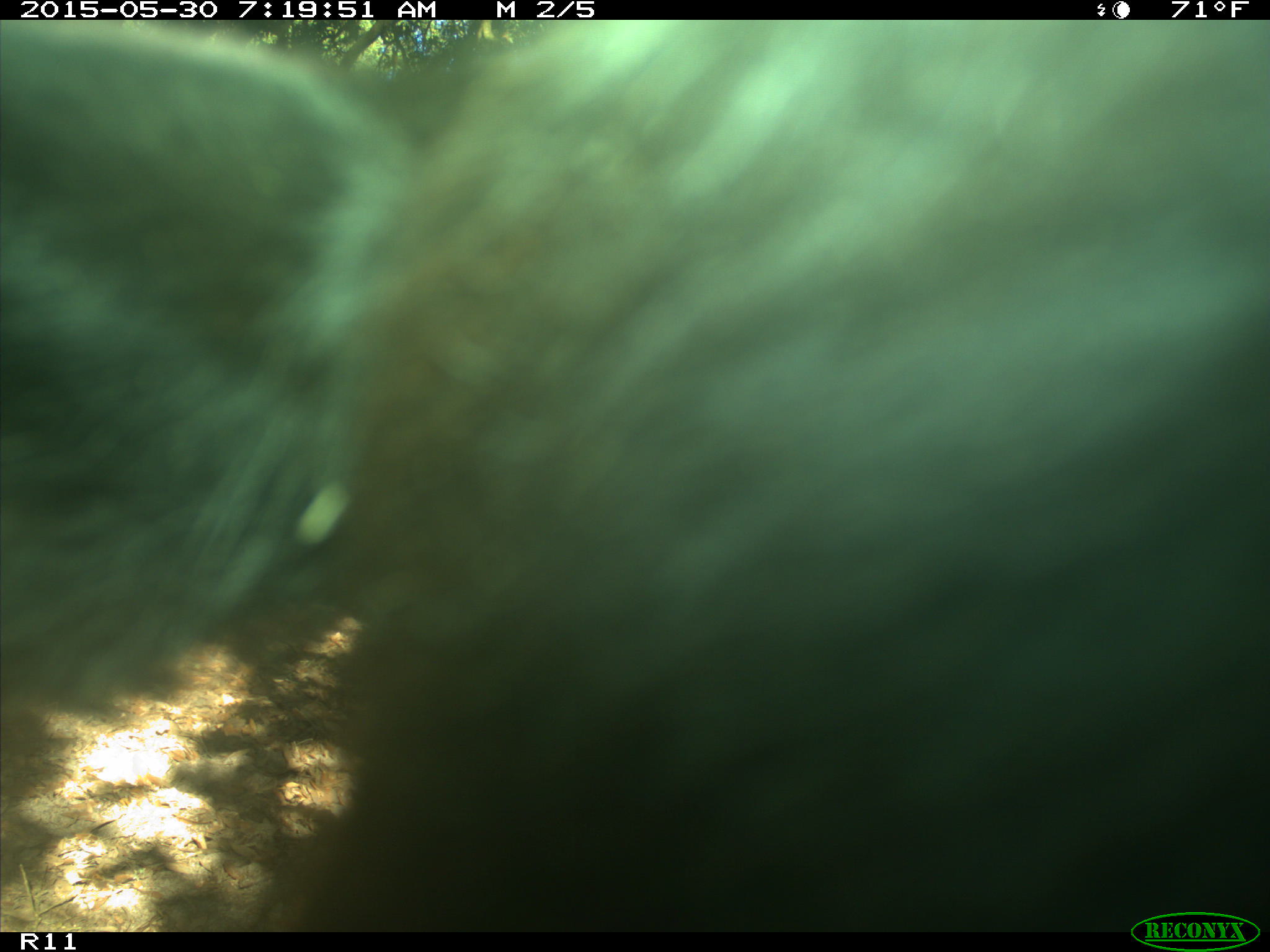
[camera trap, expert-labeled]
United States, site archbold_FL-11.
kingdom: Animalia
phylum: Chordata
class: Mammalia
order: Artiodactyla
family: Bovidae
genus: Bos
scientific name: Bos taurus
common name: domestic cow